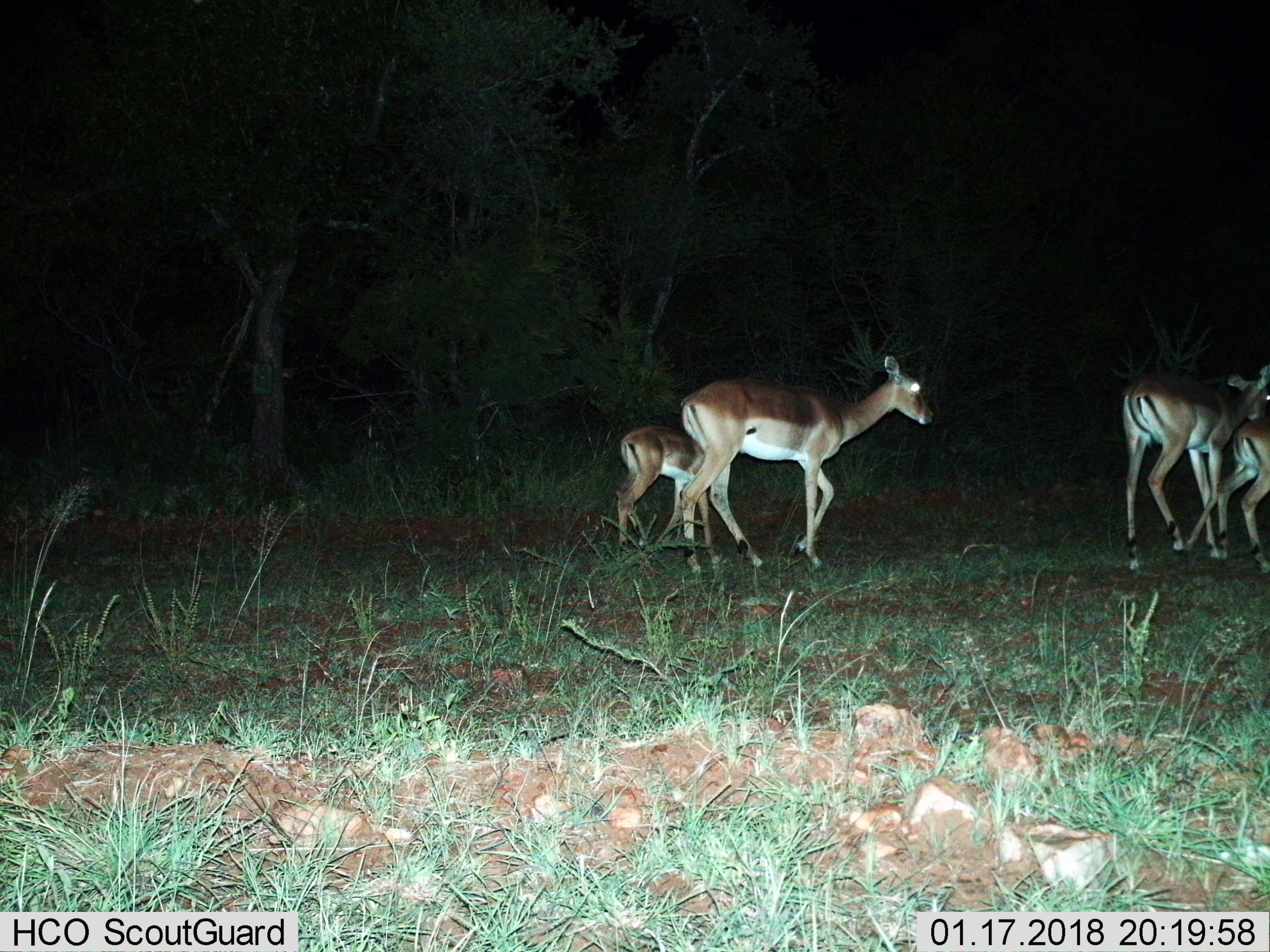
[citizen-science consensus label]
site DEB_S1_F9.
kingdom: Animalia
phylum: Chordata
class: Mammalia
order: Artiodactyla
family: Bovidae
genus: Aepyceros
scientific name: Aepyceros melampus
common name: impala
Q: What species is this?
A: Impala (Aepyceros melampus).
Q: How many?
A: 4.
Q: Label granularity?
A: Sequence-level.